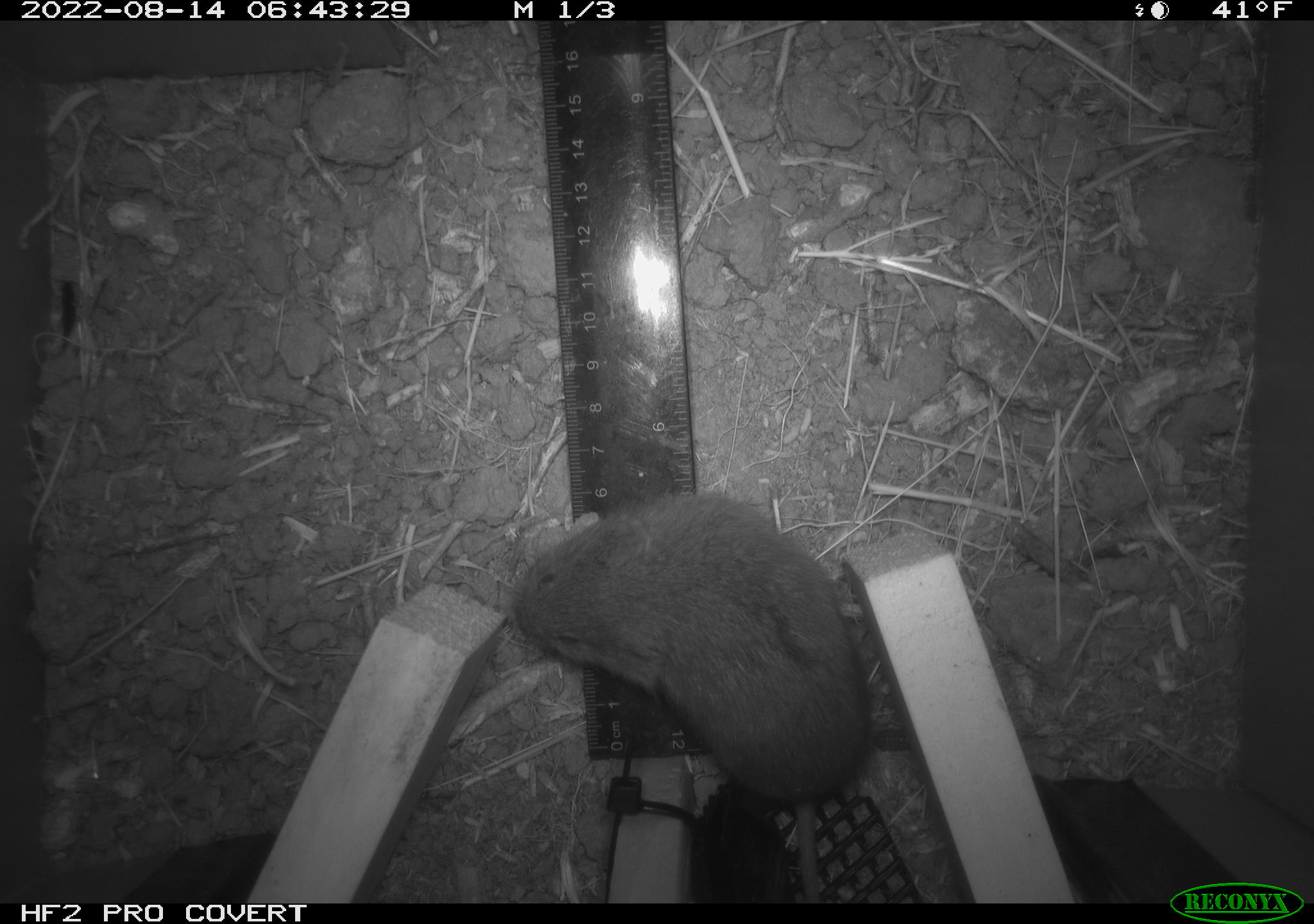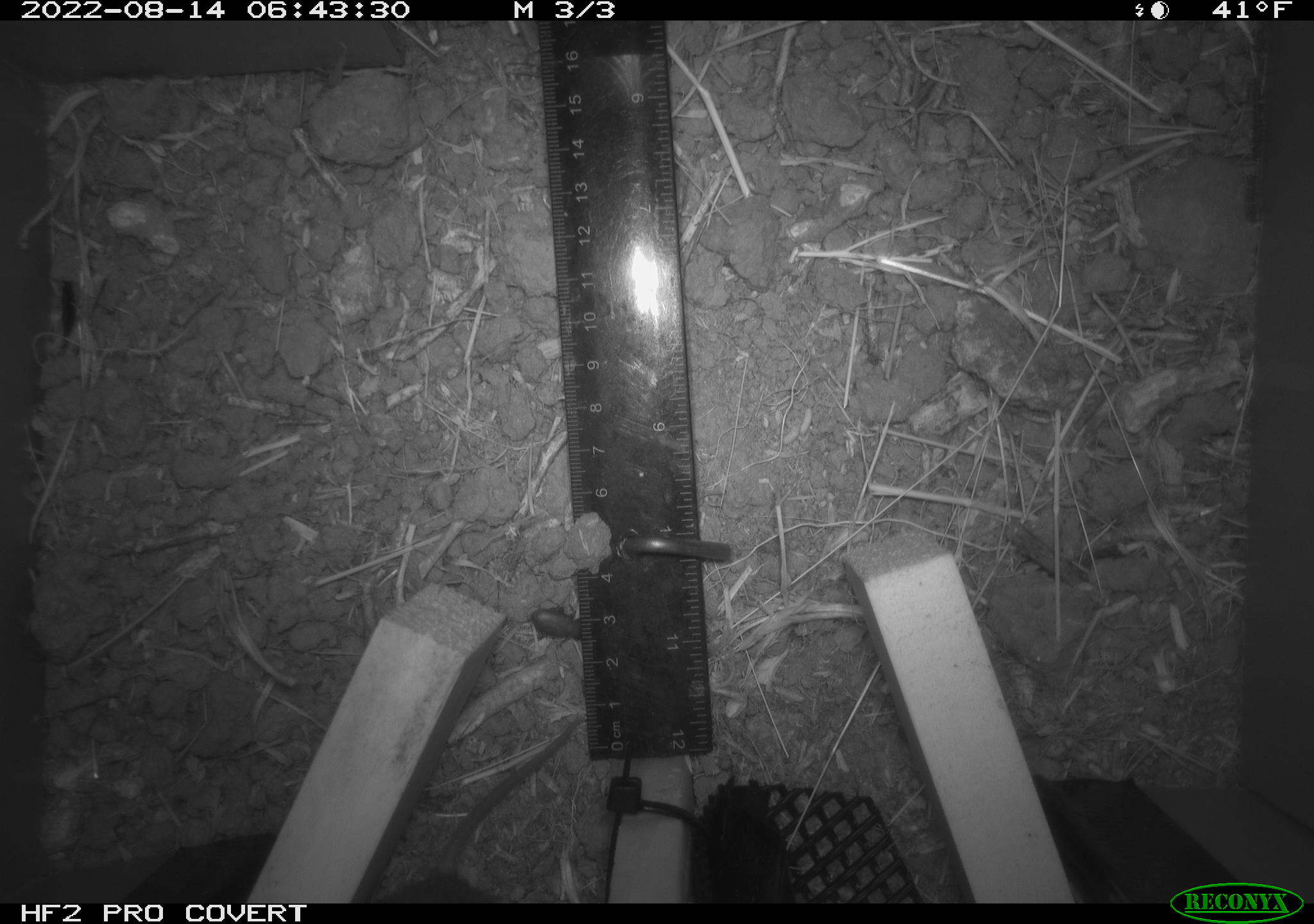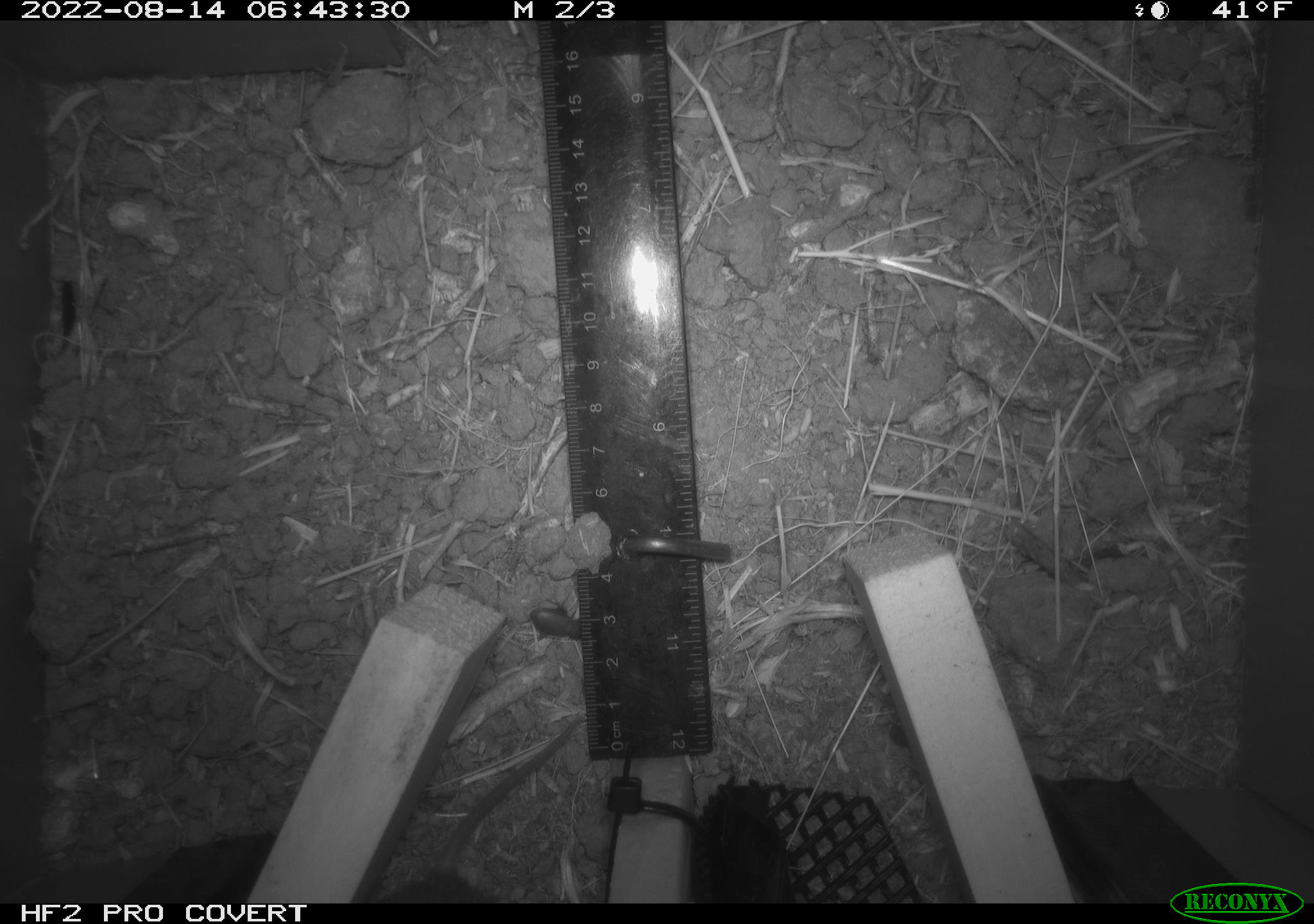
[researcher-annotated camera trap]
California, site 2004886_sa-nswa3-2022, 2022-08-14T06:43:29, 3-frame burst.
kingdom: Animalia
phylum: Chordata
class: Mammalia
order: Rodentia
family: Cricetidae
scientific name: Cricetidae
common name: hamsters, voles, lemmings, and allies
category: cricetidae family